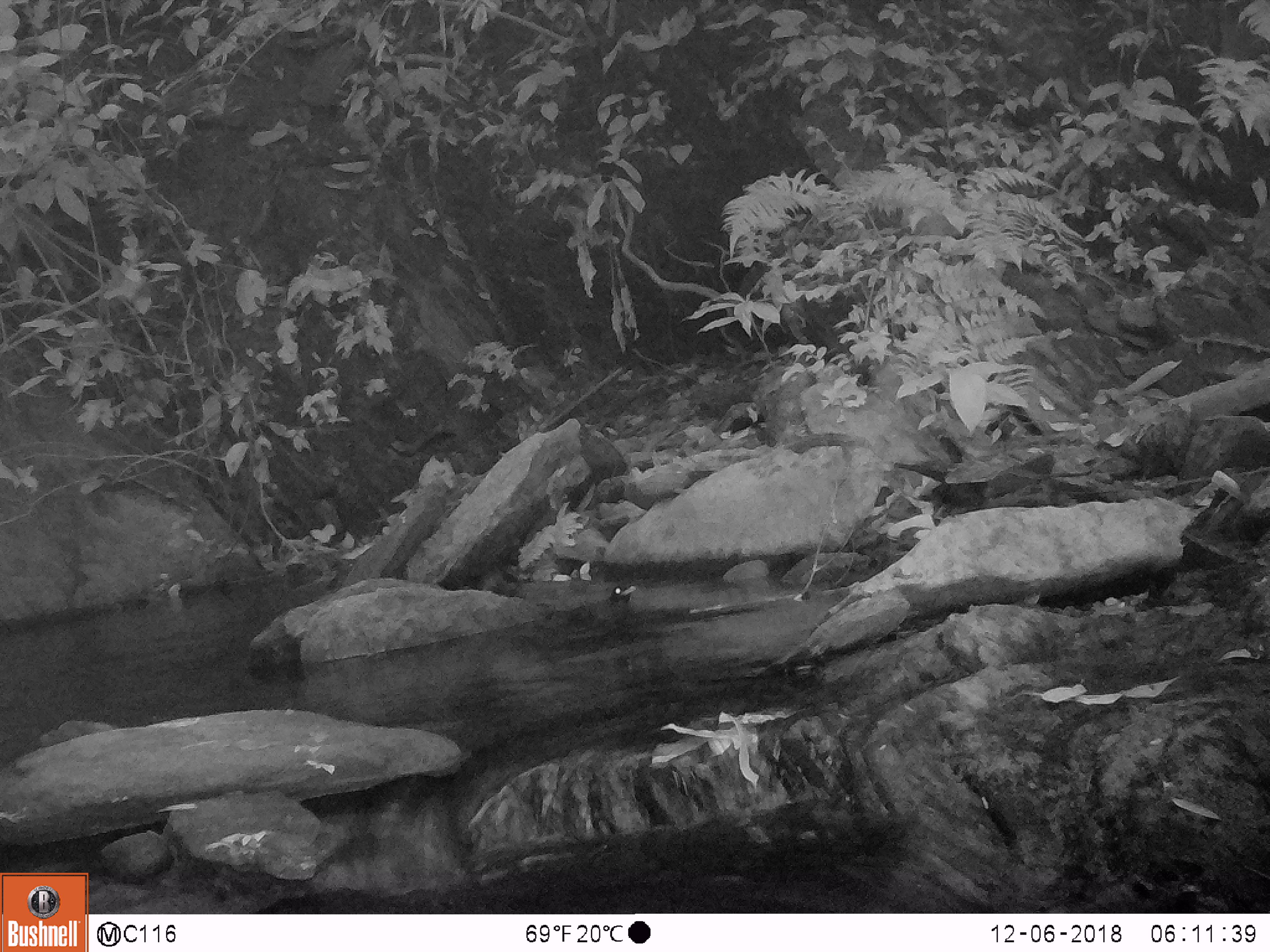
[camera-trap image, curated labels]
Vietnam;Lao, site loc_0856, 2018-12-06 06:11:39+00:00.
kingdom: Animalia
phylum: Chordata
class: Aves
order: Passeriformes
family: Muscicapidae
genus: Myophonus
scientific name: Myophonus caeruleus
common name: blue whistling thrush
Blue whistling thrush (Myophonus caeruleus). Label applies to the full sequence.